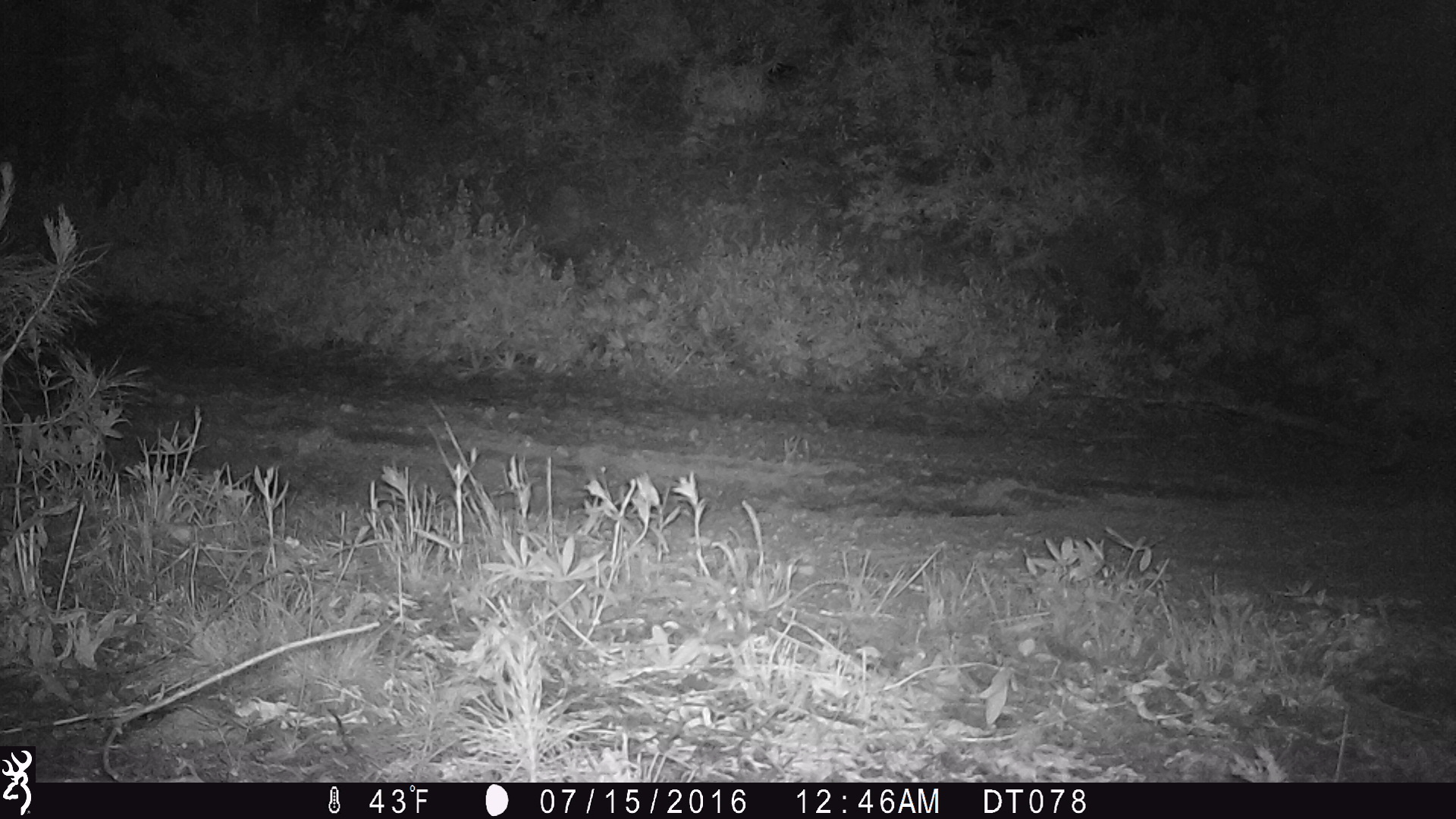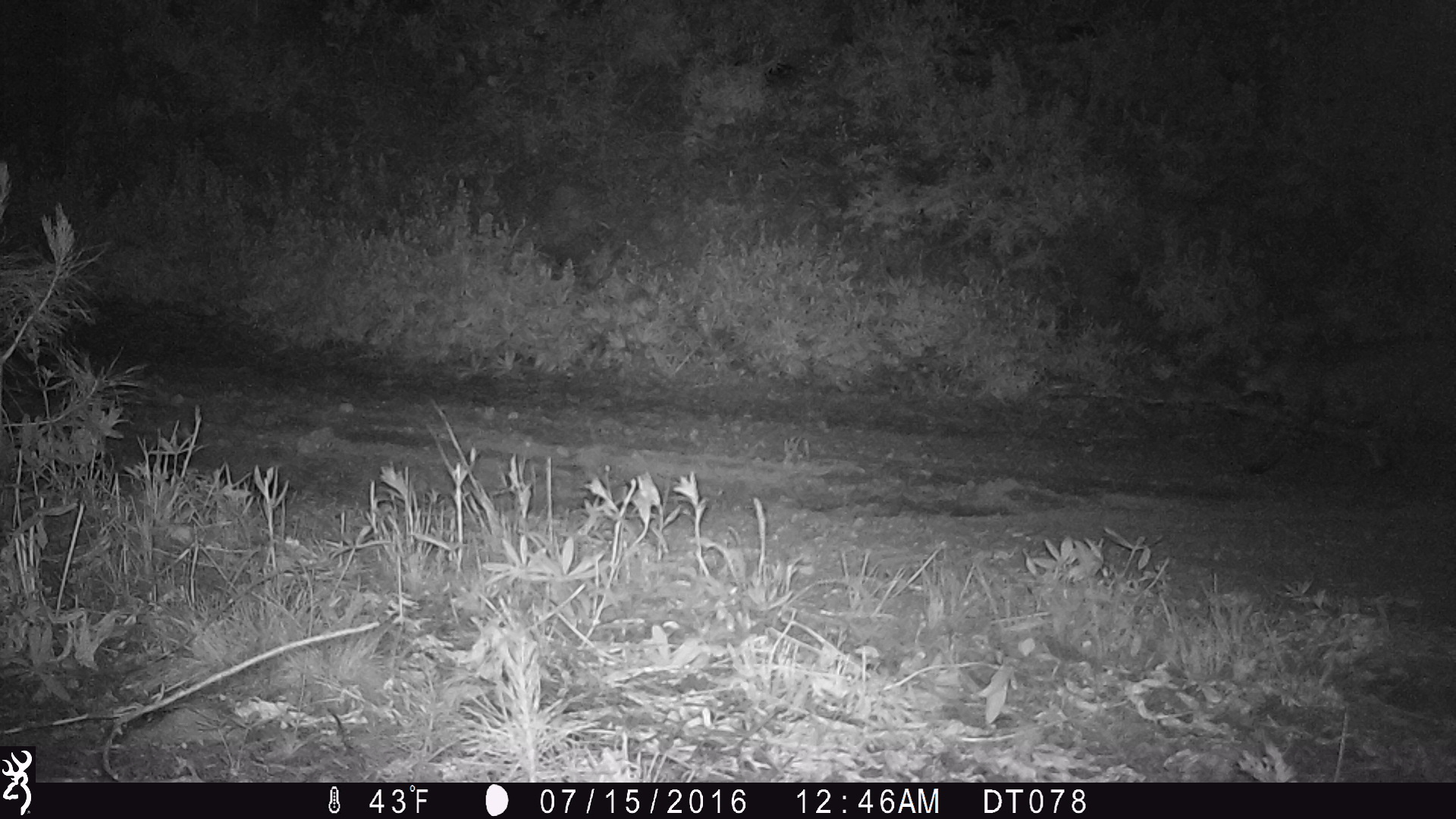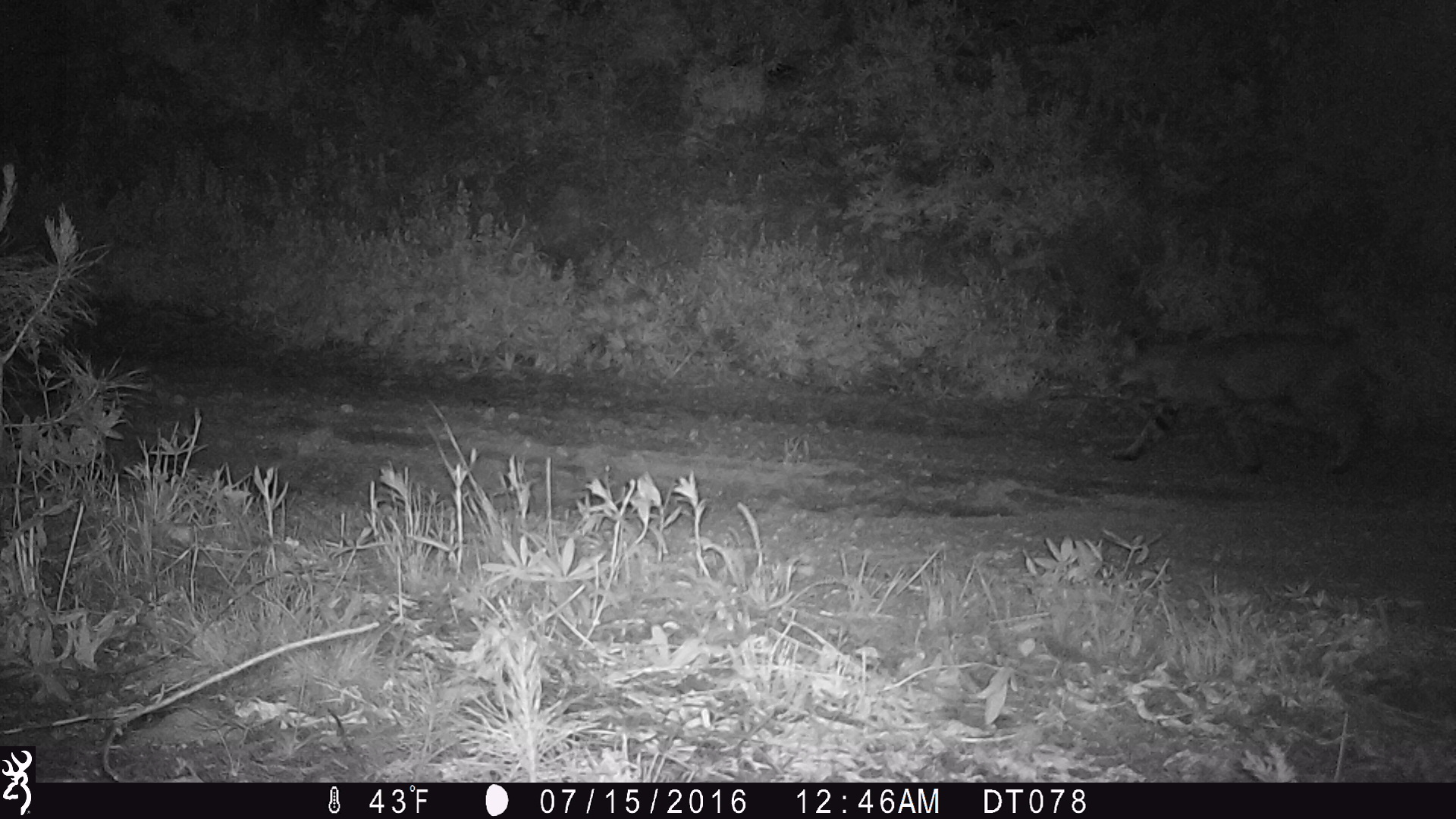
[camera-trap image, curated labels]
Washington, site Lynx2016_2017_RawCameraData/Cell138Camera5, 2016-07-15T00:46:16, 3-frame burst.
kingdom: Animalia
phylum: Chordata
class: Mammalia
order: Carnivora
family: Felidae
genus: Lynx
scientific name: Lynx rufus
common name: bobcat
Lynx rufus (bobcat). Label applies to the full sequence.